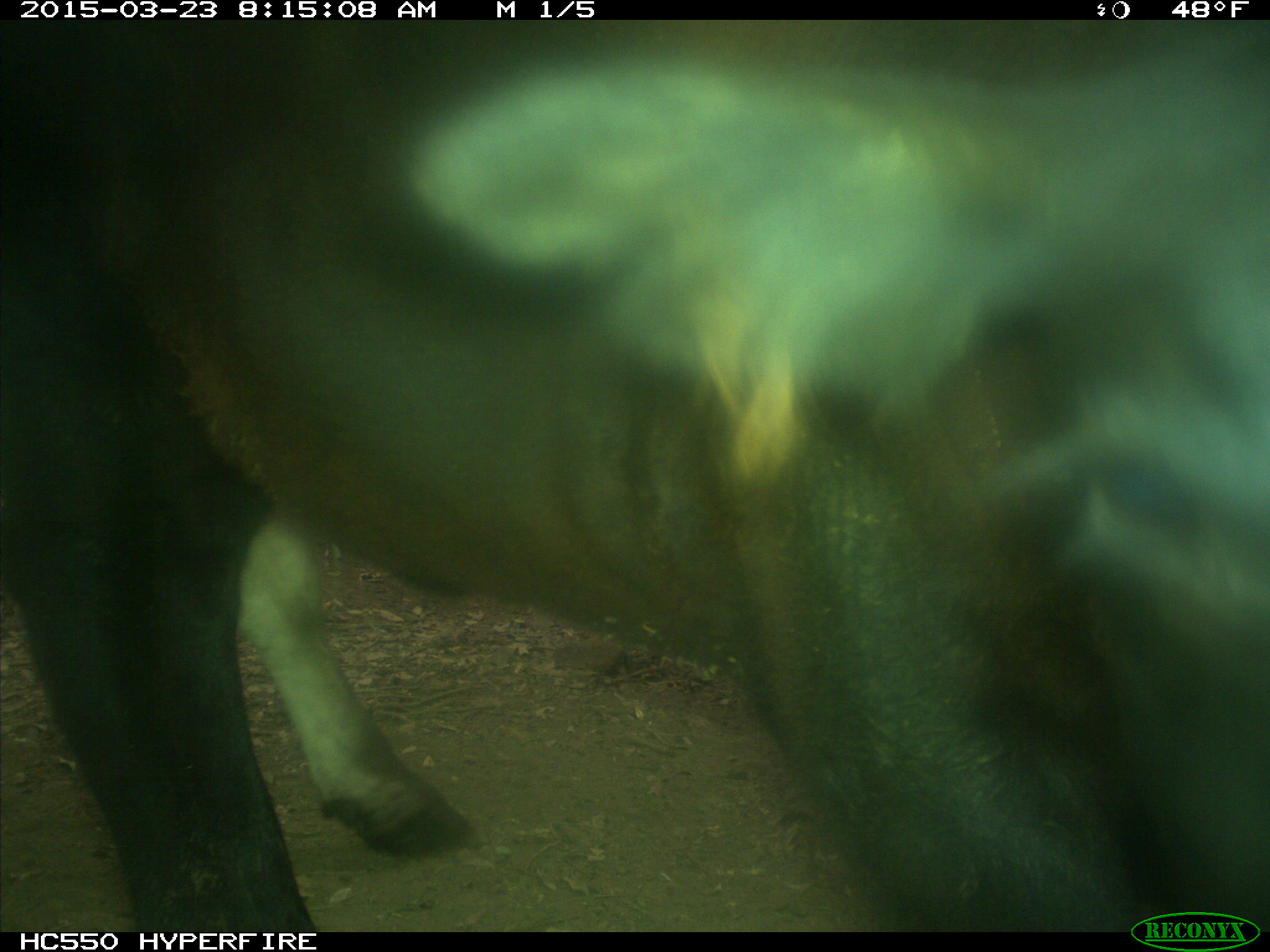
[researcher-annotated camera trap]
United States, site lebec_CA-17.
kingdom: Animalia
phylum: Chordata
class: Mammalia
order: Artiodactyla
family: Bovidae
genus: Bos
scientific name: Bos taurus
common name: domestic cow